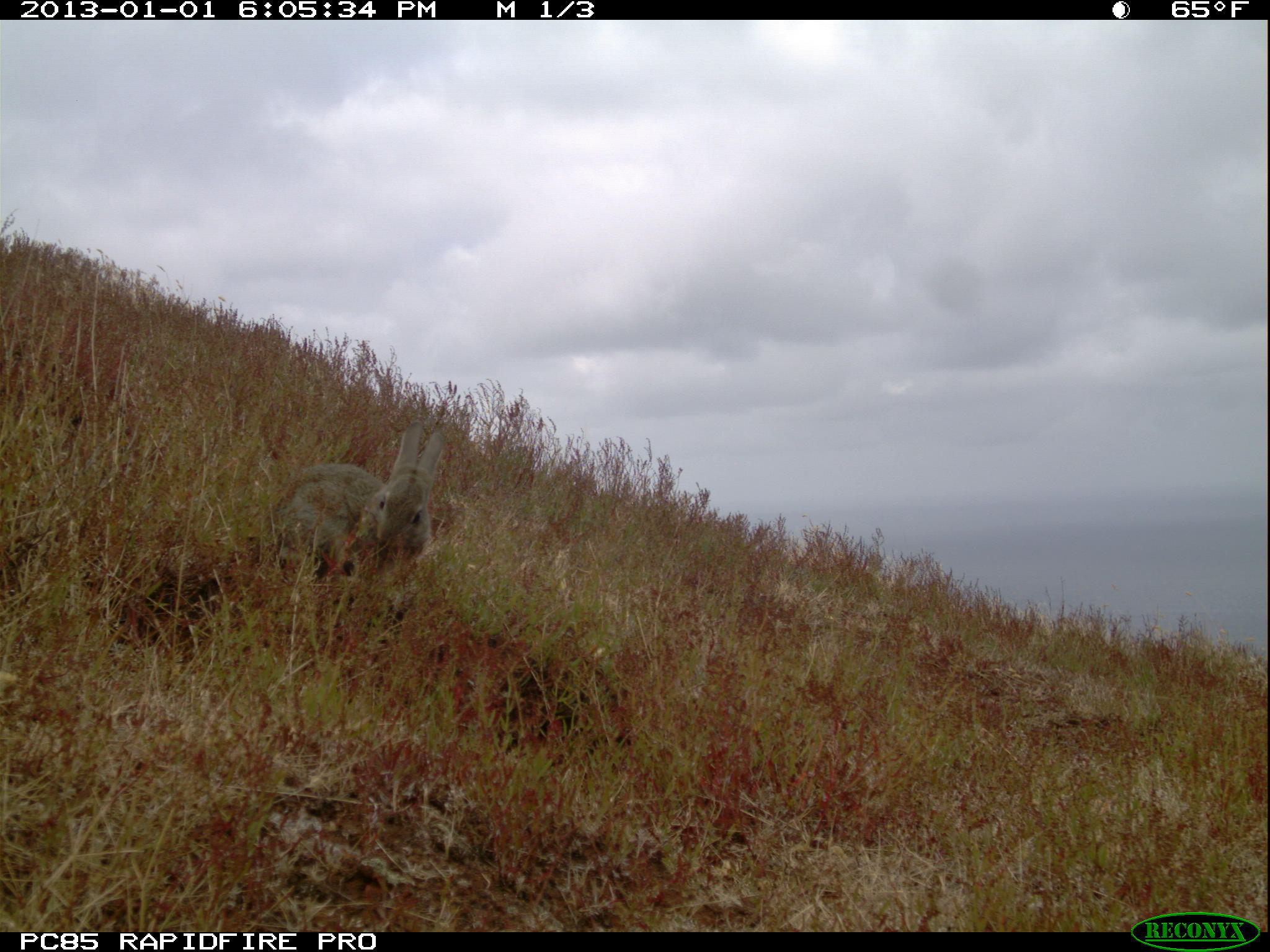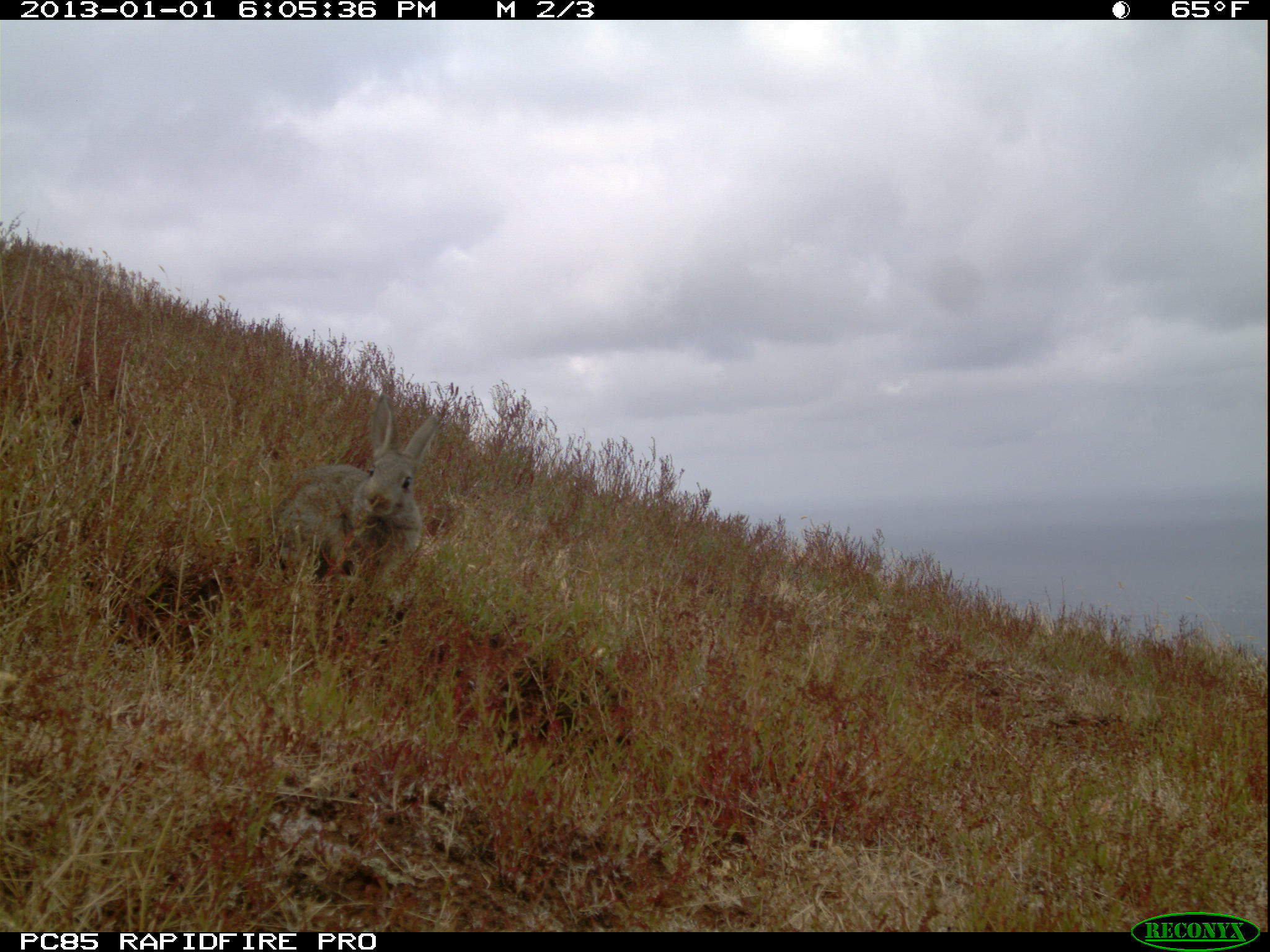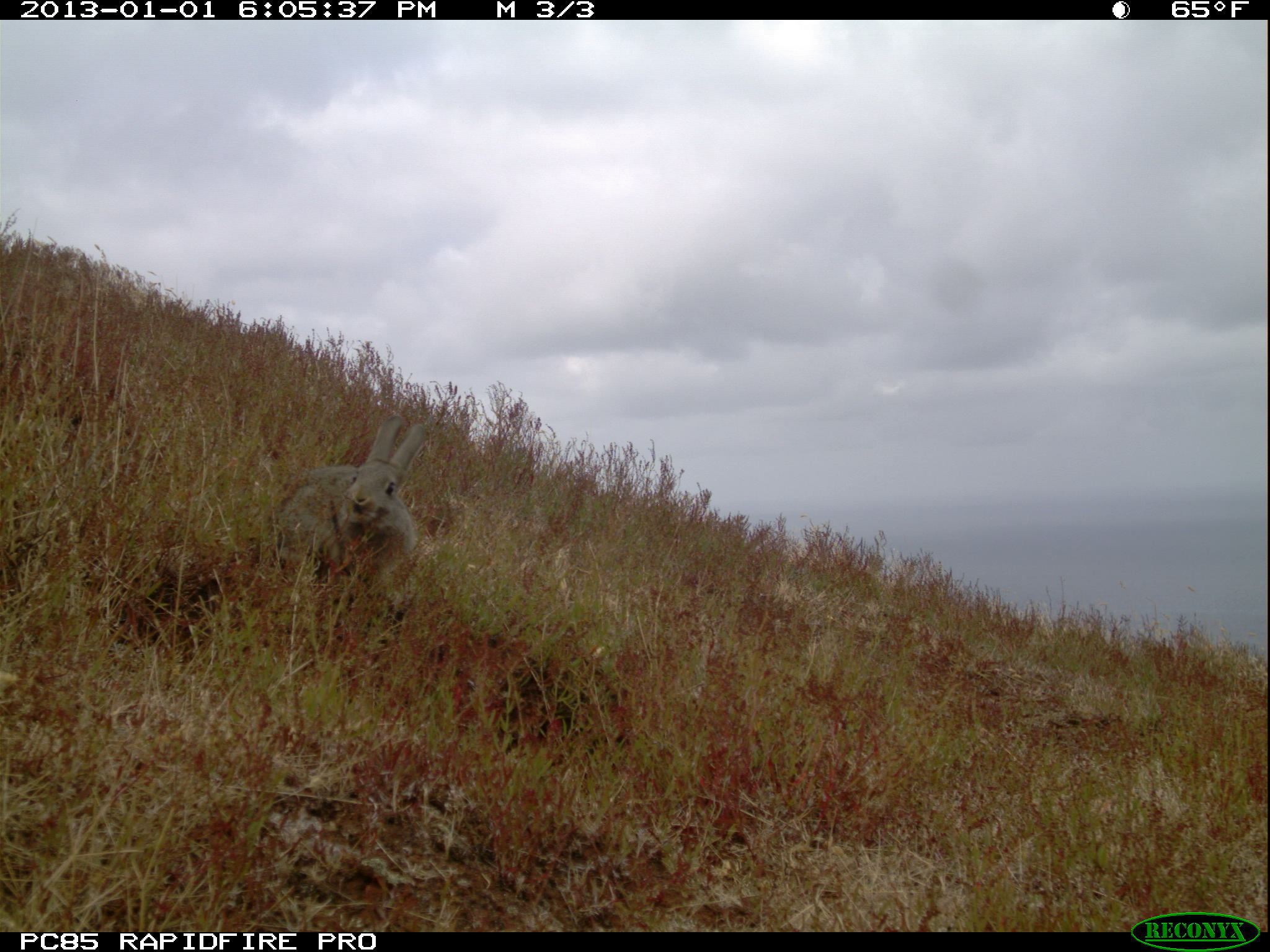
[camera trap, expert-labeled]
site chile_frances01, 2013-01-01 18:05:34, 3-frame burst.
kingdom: Animalia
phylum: Chordata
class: Mammalia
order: Lagomorpha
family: Leporidae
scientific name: Leporidae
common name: rabbits and hares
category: rabbit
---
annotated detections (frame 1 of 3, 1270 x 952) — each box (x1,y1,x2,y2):
rabbit: (266,420,444,624)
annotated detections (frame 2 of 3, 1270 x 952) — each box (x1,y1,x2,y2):
rabbit: (266,394,444,613)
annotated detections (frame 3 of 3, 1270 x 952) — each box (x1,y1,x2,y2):
rabbit: (267,413,432,619)